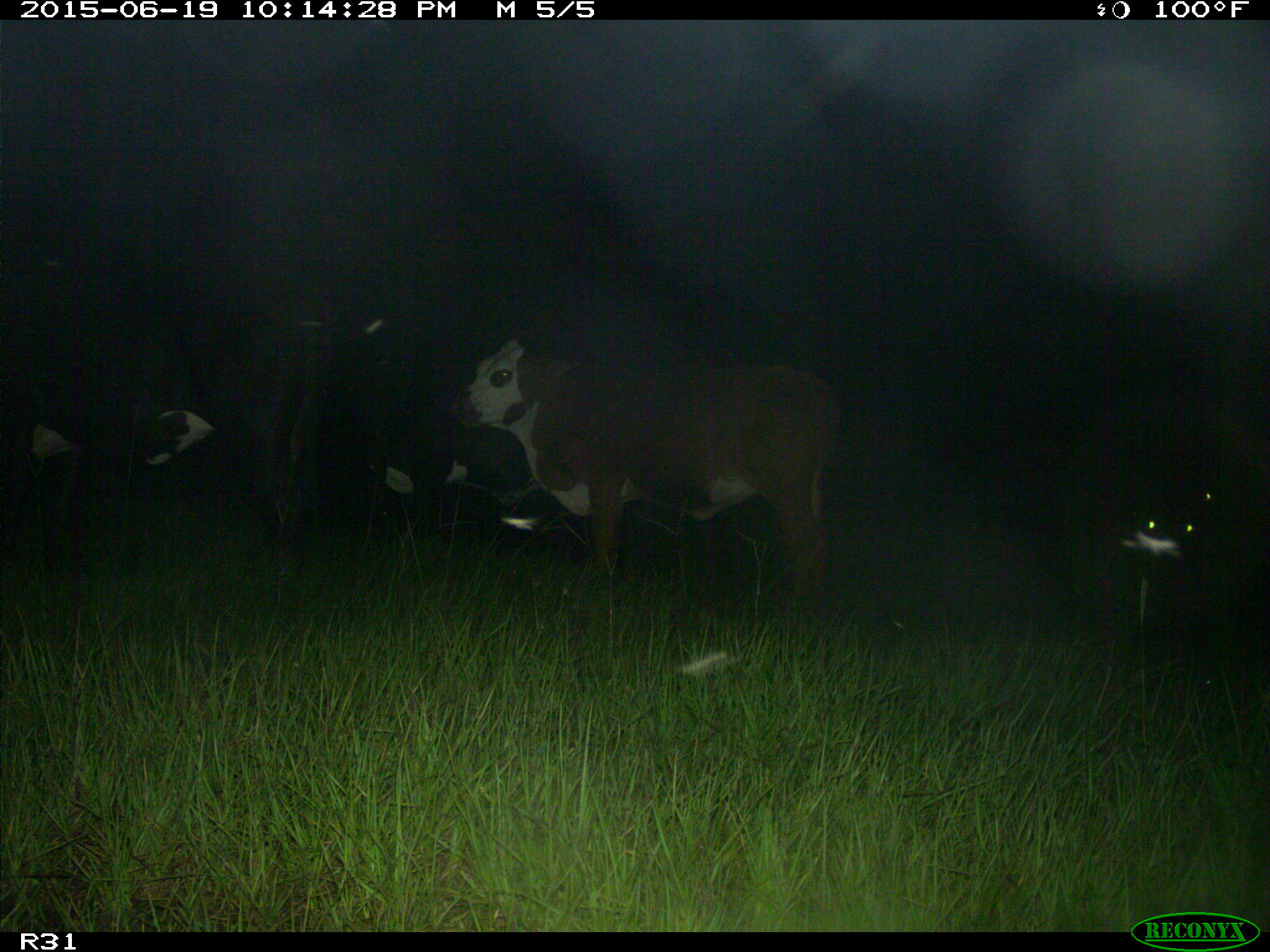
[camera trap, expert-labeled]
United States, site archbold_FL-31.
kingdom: Animalia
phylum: Chordata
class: Mammalia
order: Artiodactyla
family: Bovidae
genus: Bos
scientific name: Bos taurus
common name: domestic cow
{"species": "Bos taurus (domestic cow)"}